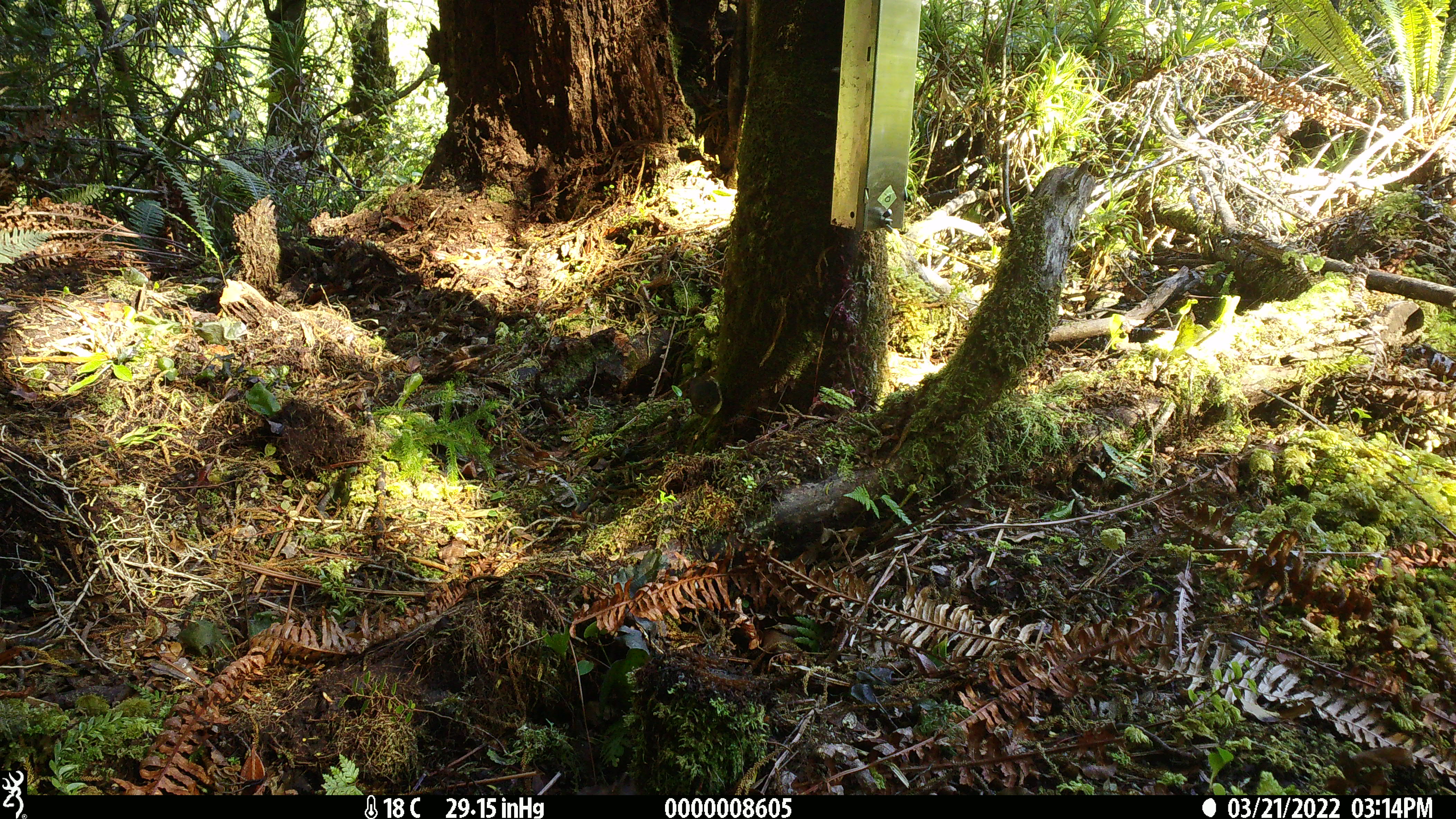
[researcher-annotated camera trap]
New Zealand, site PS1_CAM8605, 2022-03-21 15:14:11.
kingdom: Animalia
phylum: Chordata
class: Aves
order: Passeriformes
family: Acanthisittidae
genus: Acanthisitta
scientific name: Acanthisitta chloris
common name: rifleman